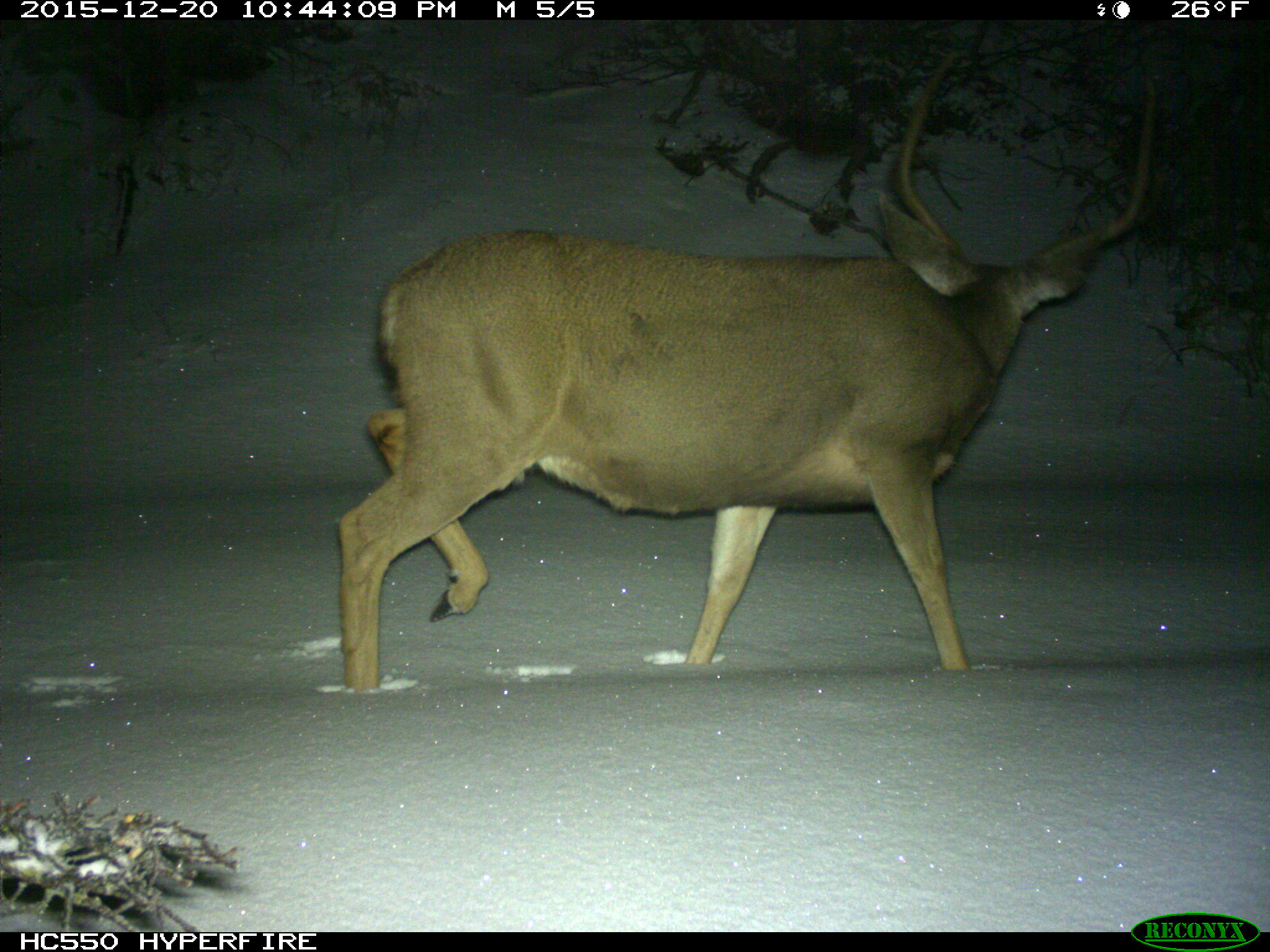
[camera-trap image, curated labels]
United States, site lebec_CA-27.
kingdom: Animalia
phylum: Chordata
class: Mammalia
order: Artiodactyla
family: Cervidae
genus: Odocoileus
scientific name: Odocoileus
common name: deer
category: unidentified deer